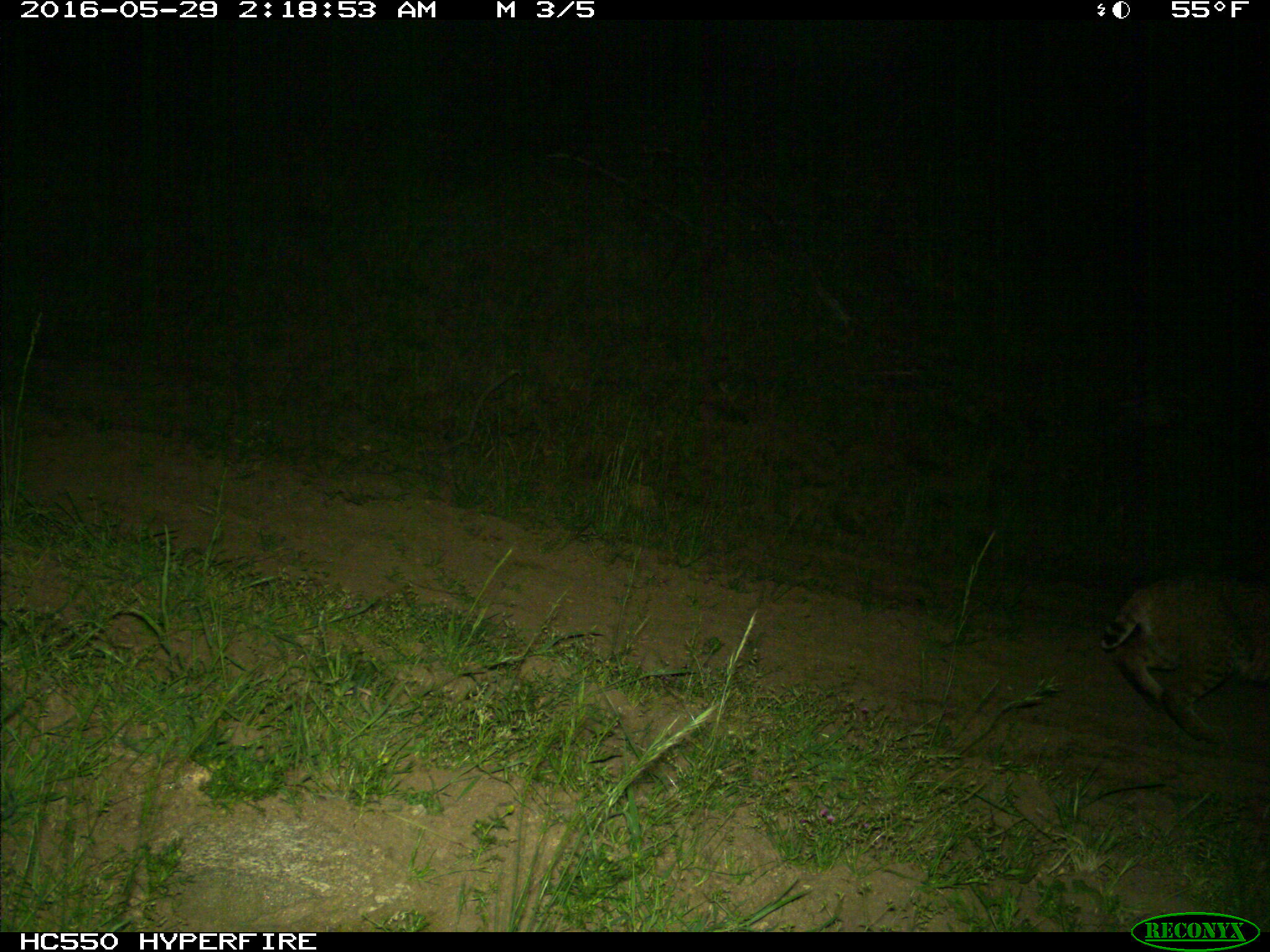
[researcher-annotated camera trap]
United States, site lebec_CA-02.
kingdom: Animalia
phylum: Chordata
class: Mammalia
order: Carnivora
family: Felidae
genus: Lynx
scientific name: Lynx rufus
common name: bobcat